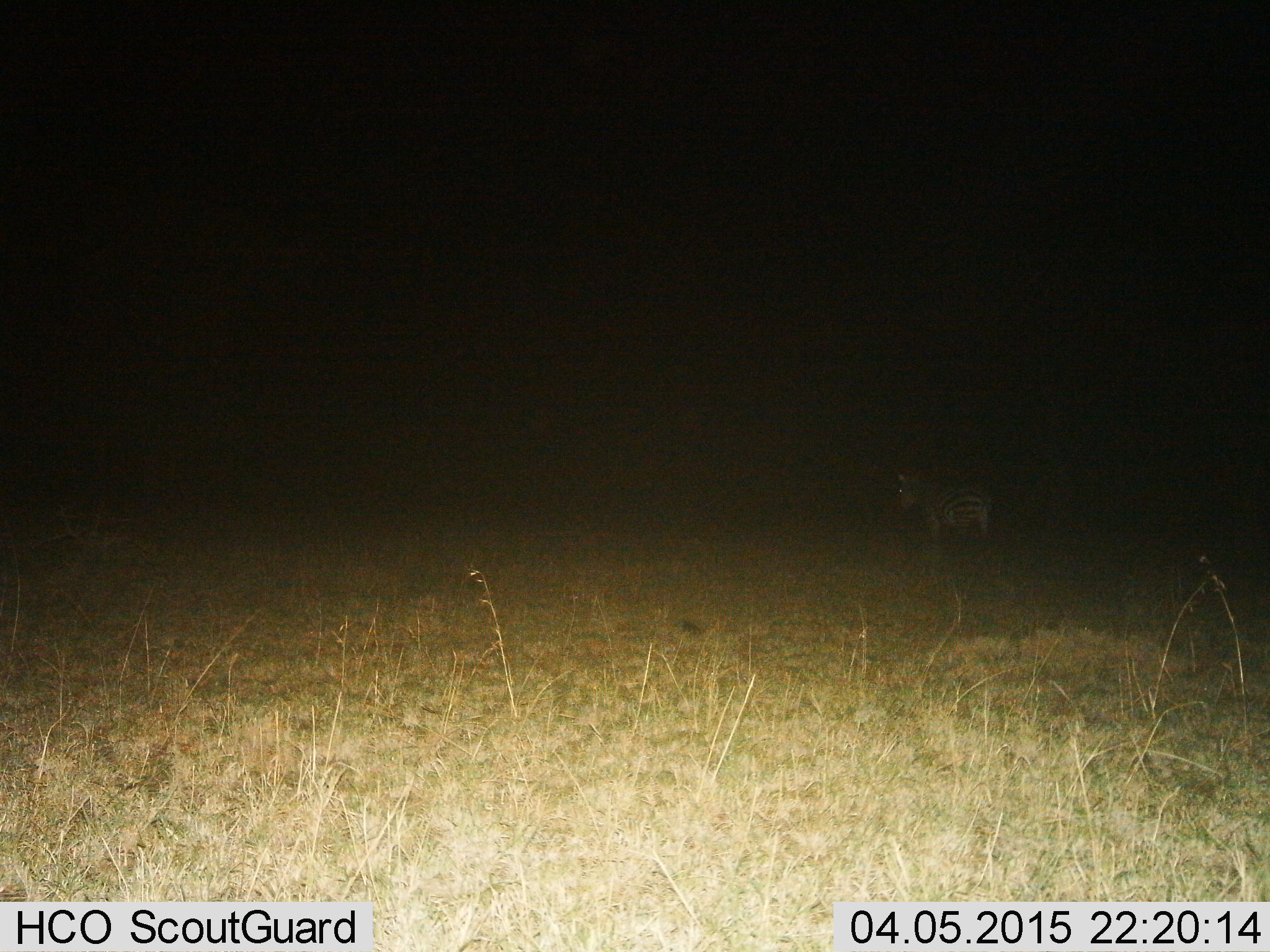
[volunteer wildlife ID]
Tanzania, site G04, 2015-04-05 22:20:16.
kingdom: Animalia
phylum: Chordata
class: Mammalia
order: Perissodactyla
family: Equidae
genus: Equus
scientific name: Equus quagga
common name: plains zebra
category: zebra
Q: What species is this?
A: Zebra (plains zebra) (Equus quagga).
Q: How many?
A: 1.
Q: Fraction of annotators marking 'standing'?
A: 90%.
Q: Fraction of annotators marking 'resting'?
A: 0%.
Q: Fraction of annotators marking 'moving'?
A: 10%.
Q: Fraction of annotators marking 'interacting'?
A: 0%.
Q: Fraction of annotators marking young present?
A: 0%.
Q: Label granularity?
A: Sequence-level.